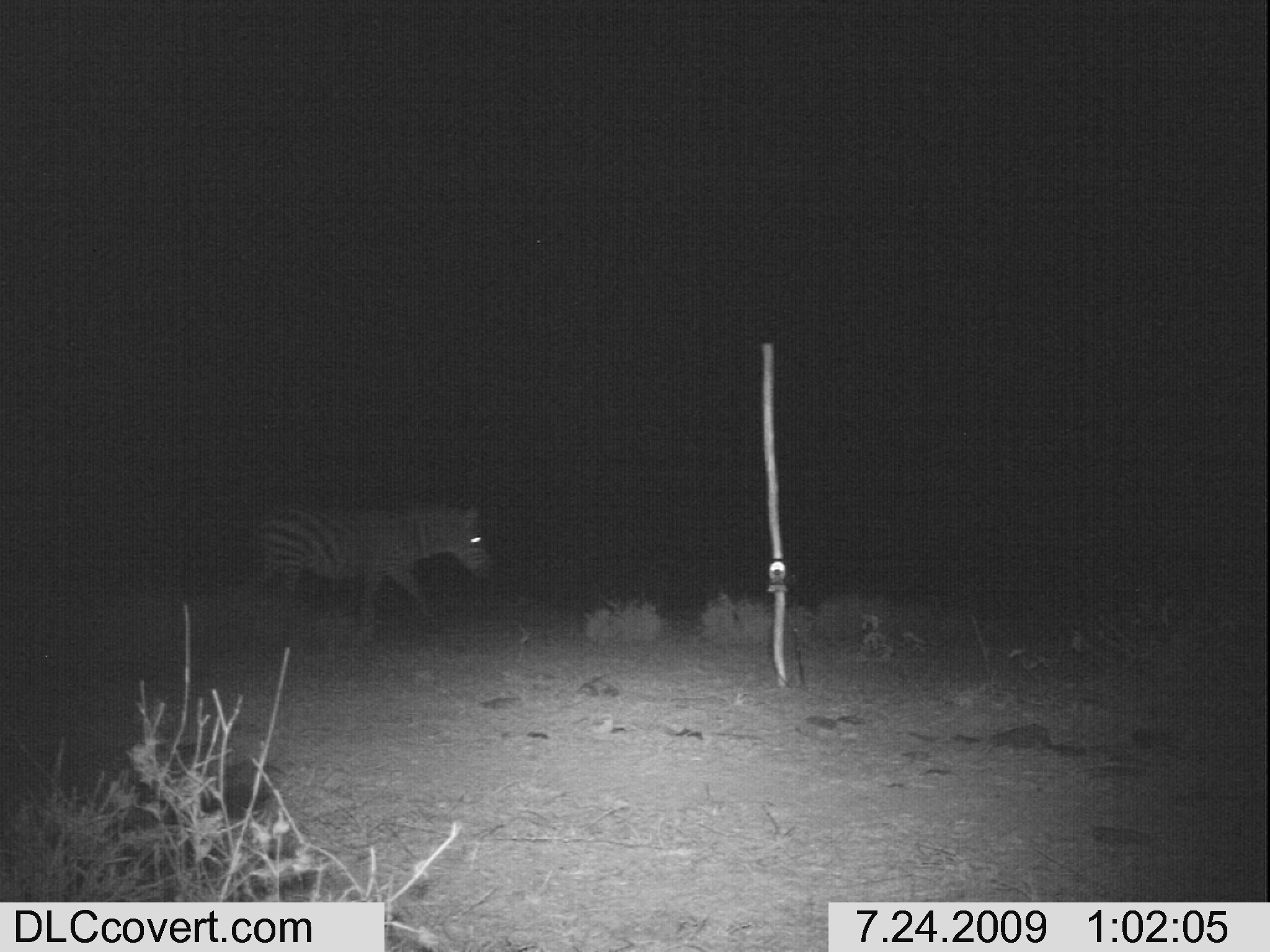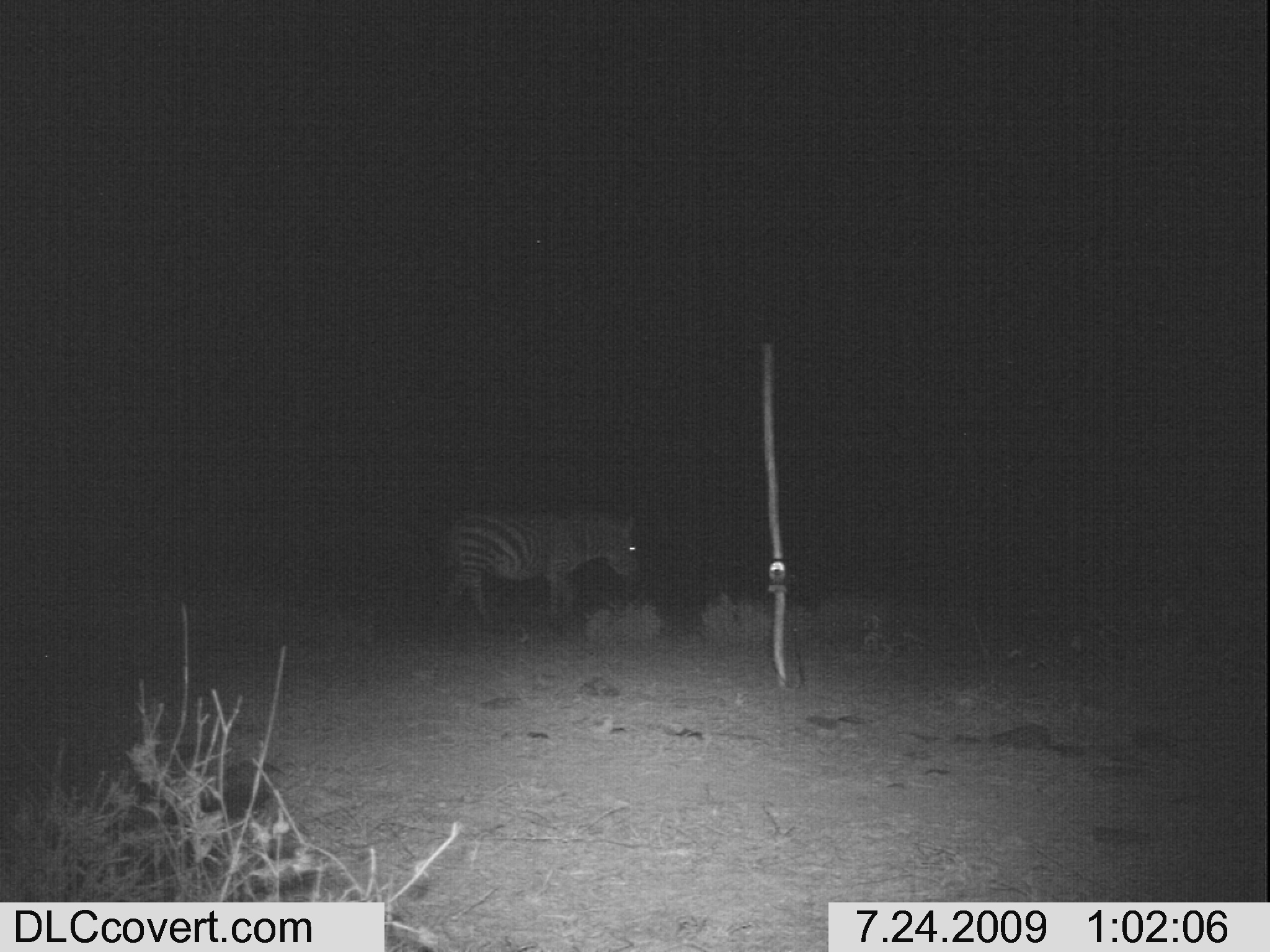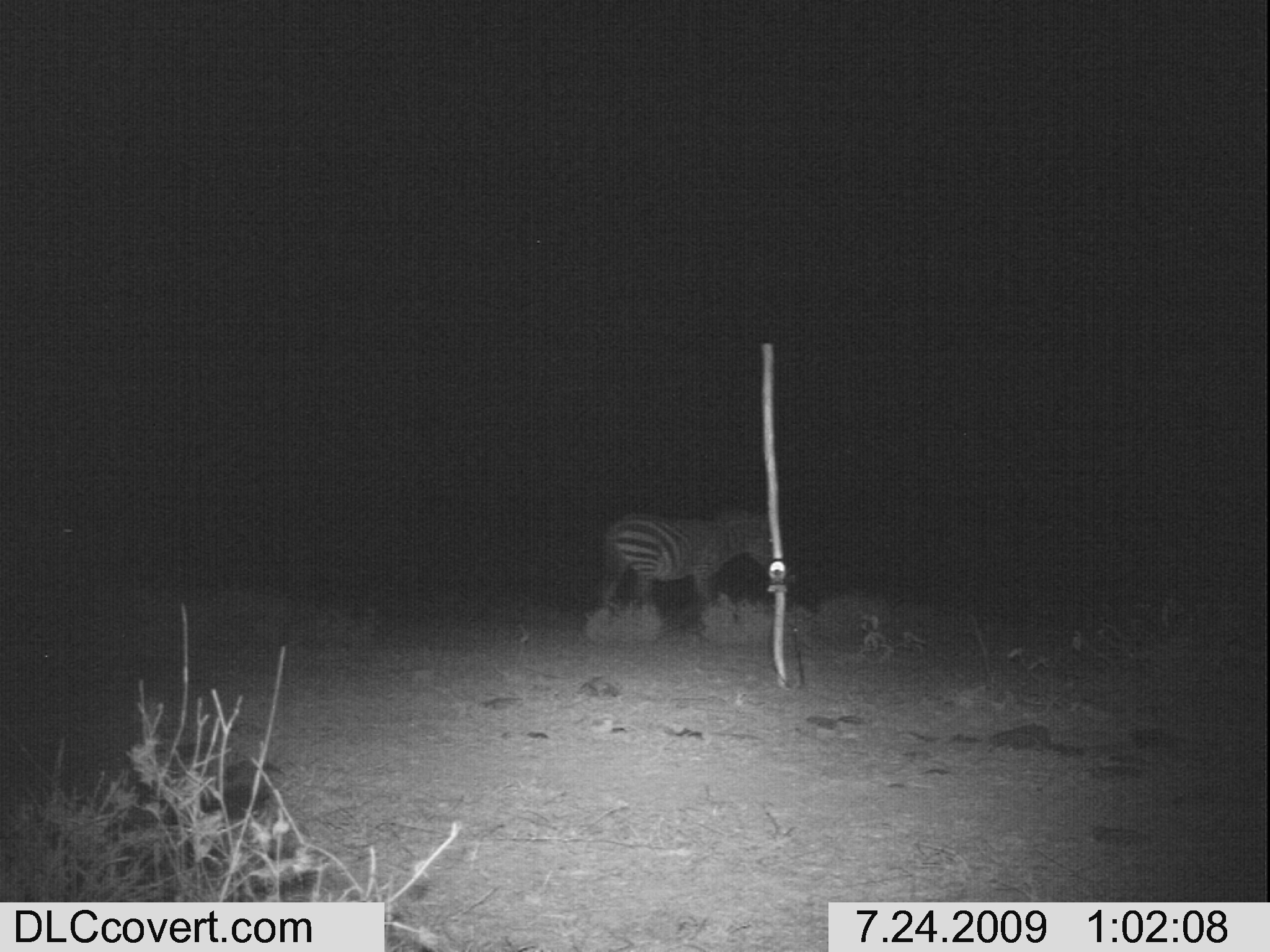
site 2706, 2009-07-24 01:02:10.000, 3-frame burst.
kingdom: Animalia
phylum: Chordata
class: Mammalia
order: Perissodactyla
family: Equidae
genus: Equus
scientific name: Equus quagga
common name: plains zebra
Equus quagga (plains zebra), count 1.